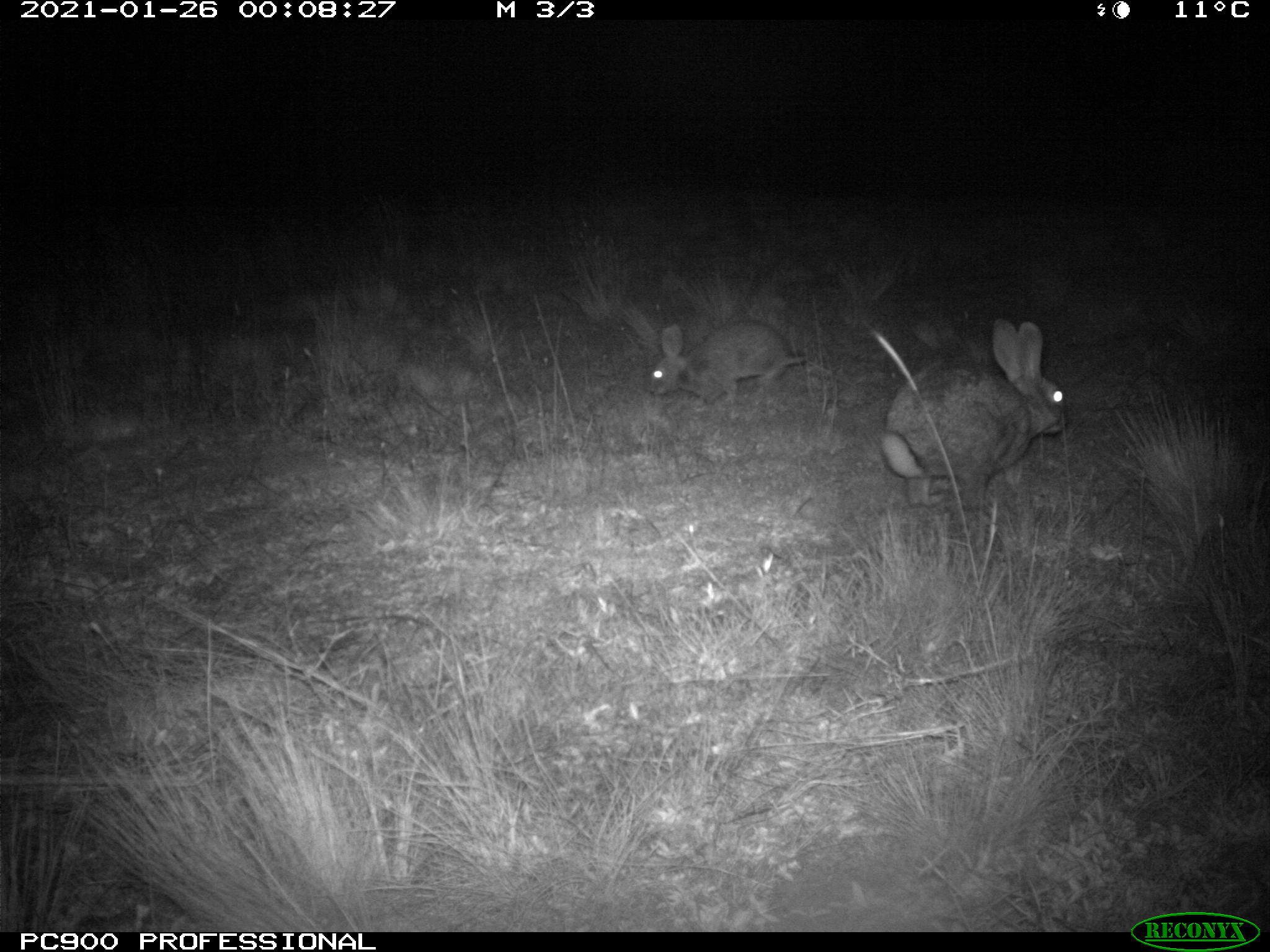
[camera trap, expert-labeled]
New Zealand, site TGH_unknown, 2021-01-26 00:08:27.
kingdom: Animalia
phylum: Chordata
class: Mammalia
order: Lagomorpha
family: Leporidae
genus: Oryctolagus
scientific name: Oryctolagus cuniculus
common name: european rabbit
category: rabbit